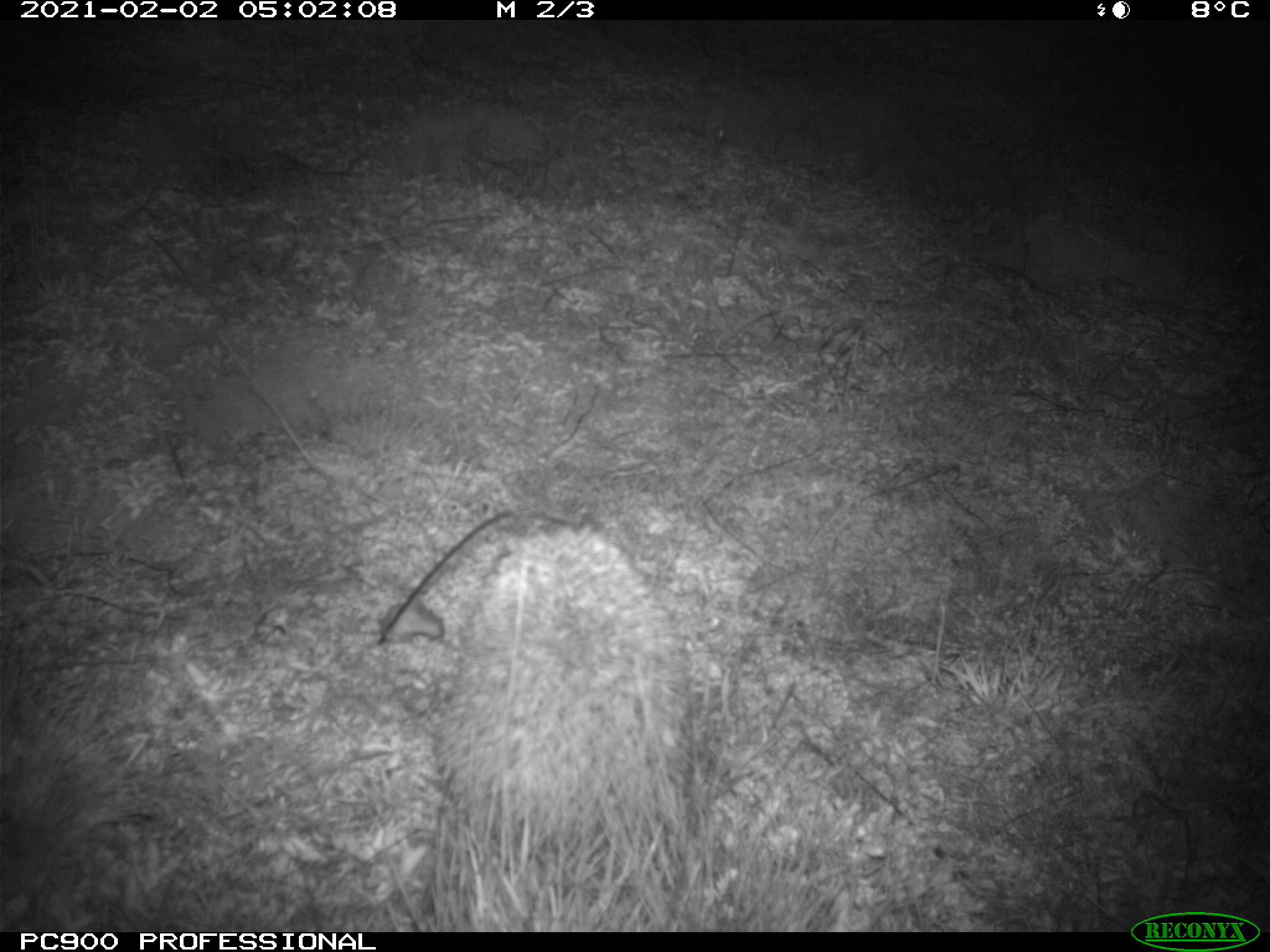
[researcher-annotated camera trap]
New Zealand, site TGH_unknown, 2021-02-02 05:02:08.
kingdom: Animalia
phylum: Chordata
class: Mammalia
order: Eulipotyphla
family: Erinaceidae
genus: Erinaceus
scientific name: Erinaceus europaeus europaeus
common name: european hedgehog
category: hedgehog